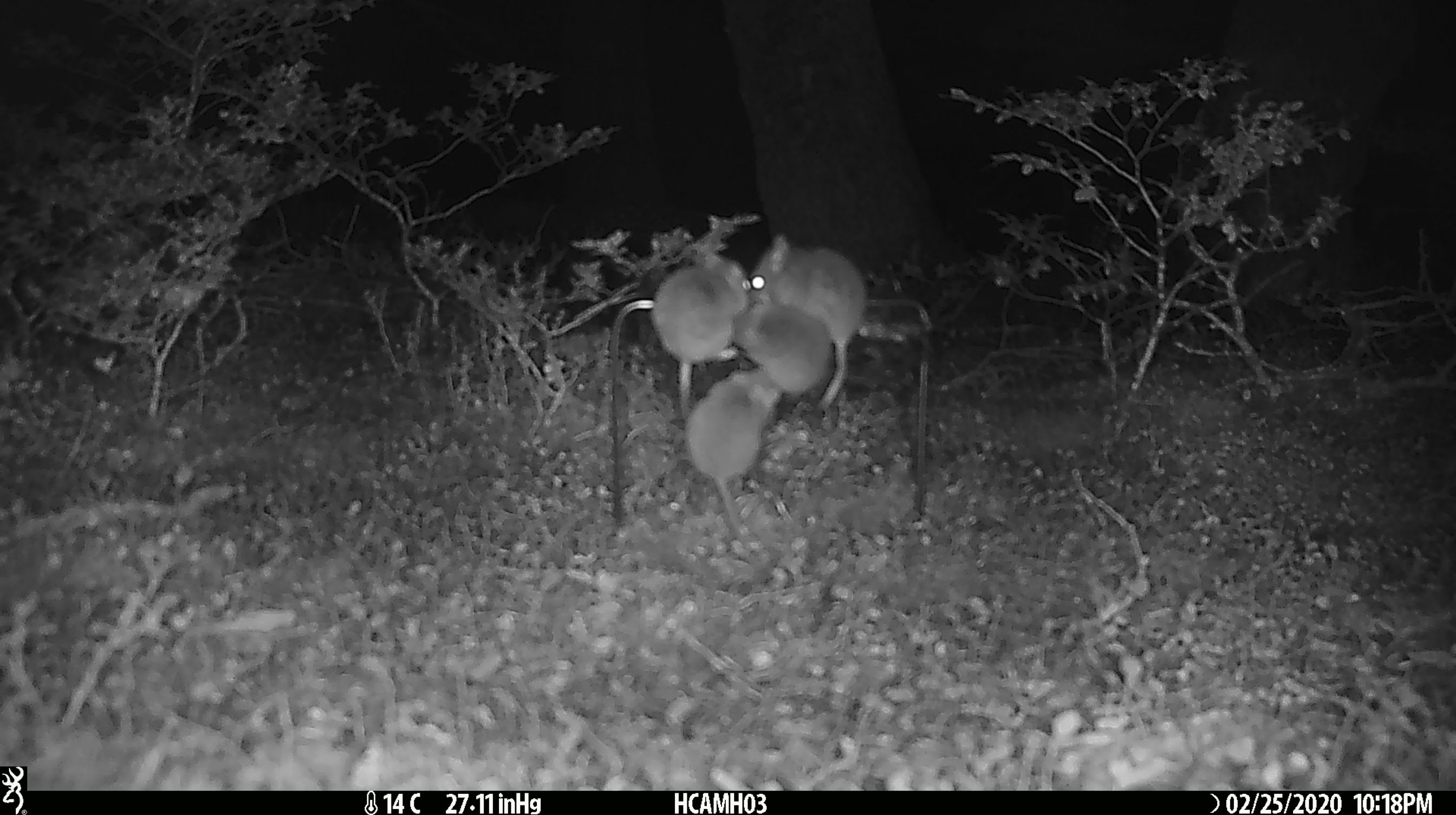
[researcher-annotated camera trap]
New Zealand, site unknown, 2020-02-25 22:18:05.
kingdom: Animalia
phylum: Chordata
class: Mammalia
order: Rodentia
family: Muridae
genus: Mus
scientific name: Mus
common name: mouse